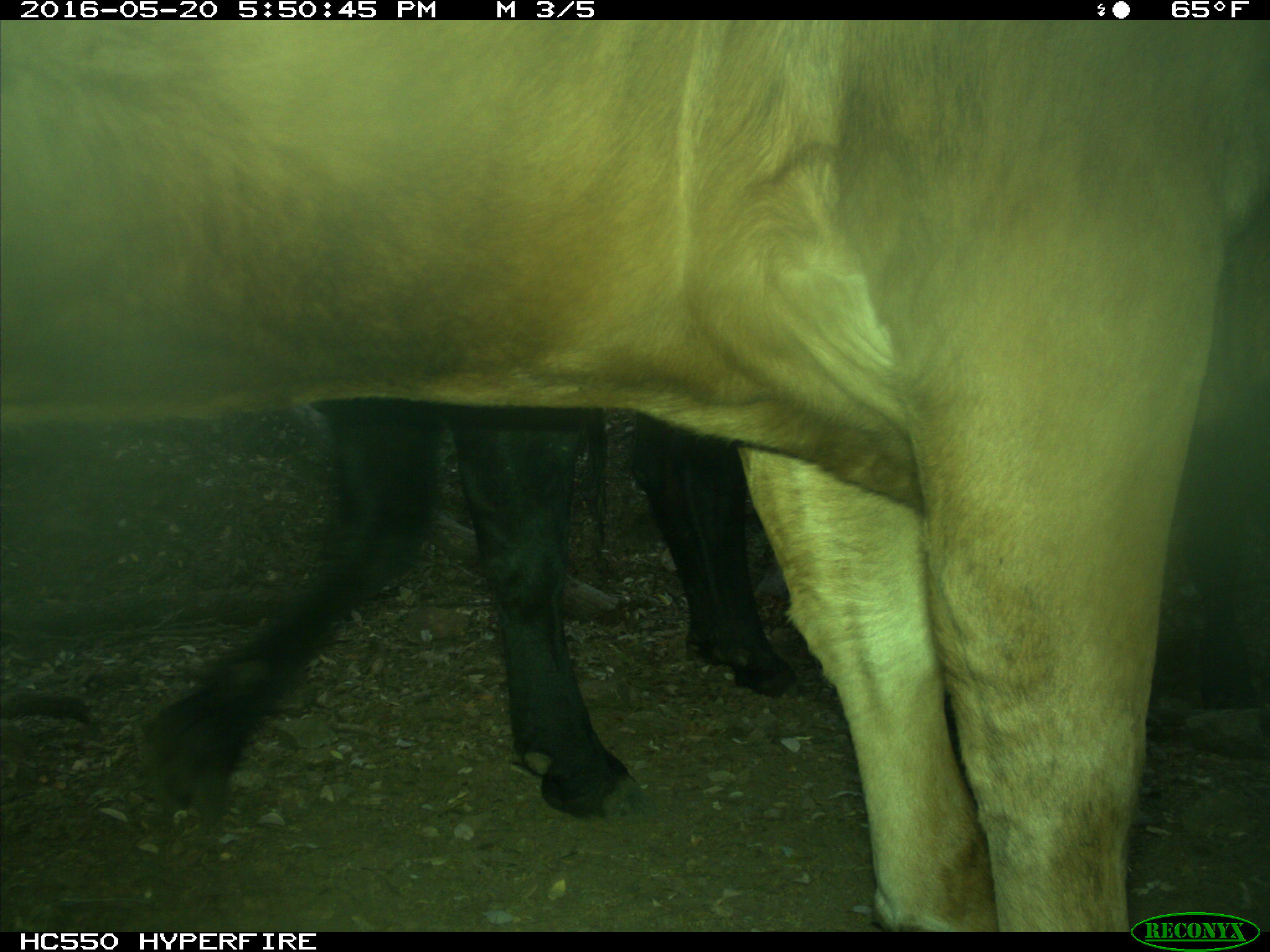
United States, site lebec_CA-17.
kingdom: Animalia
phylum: Chordata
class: Mammalia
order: Artiodactyla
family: Bovidae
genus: Bos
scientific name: Bos taurus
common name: domestic cow